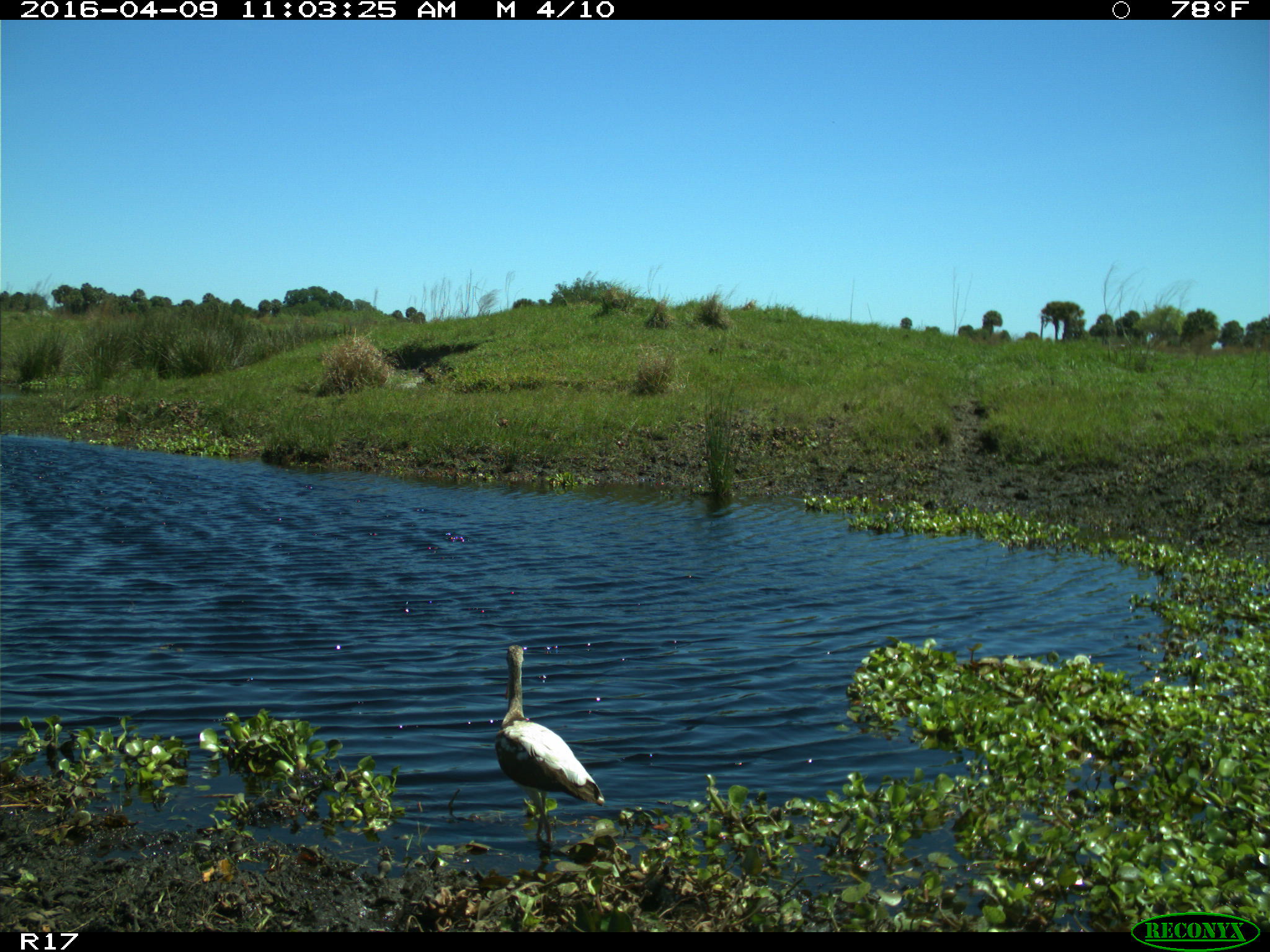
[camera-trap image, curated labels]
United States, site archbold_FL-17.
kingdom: Animalia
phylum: Chordata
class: Aves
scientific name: Aves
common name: birds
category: unidentified bird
Unidentified bird (birds) (Aves).